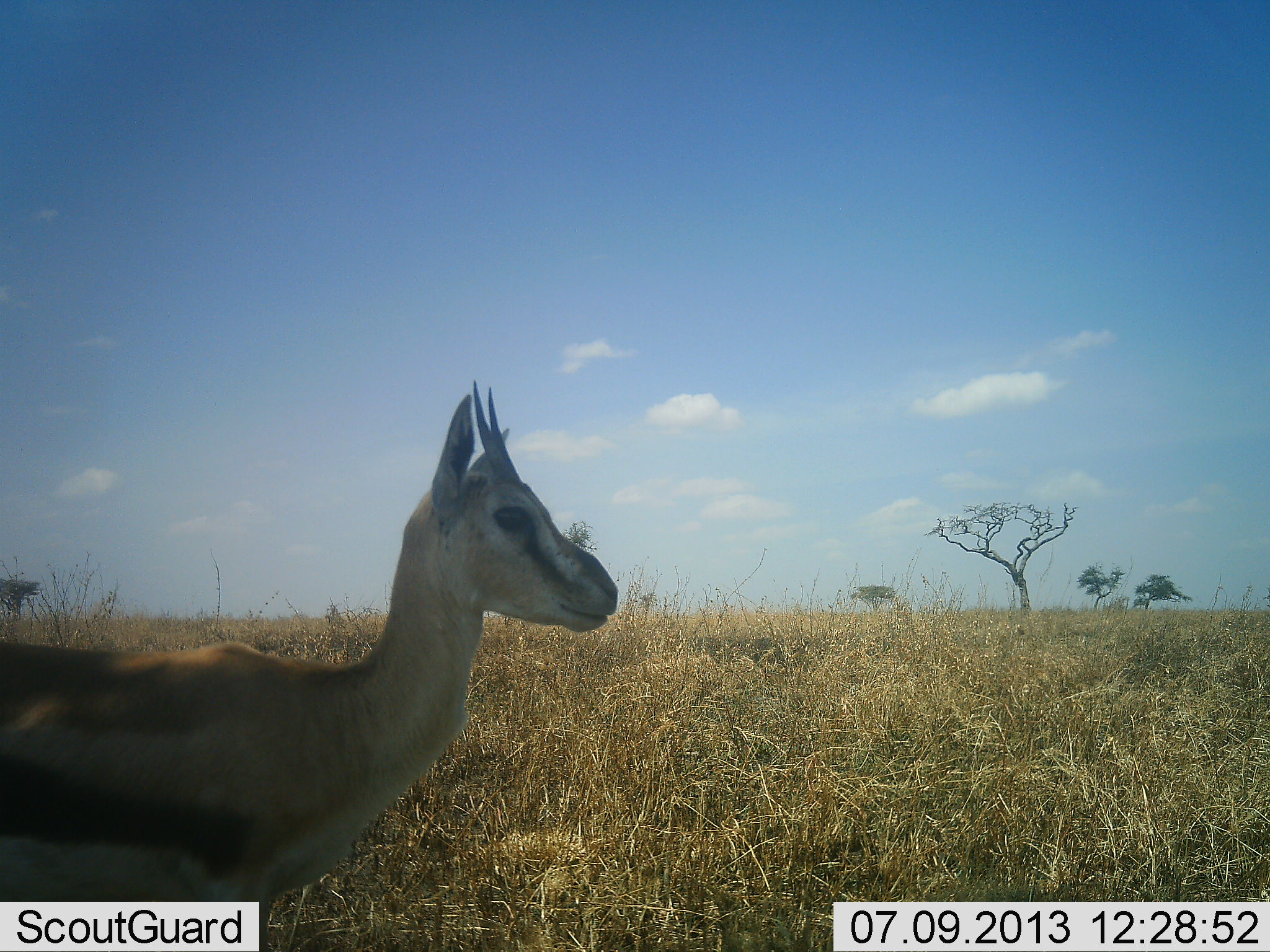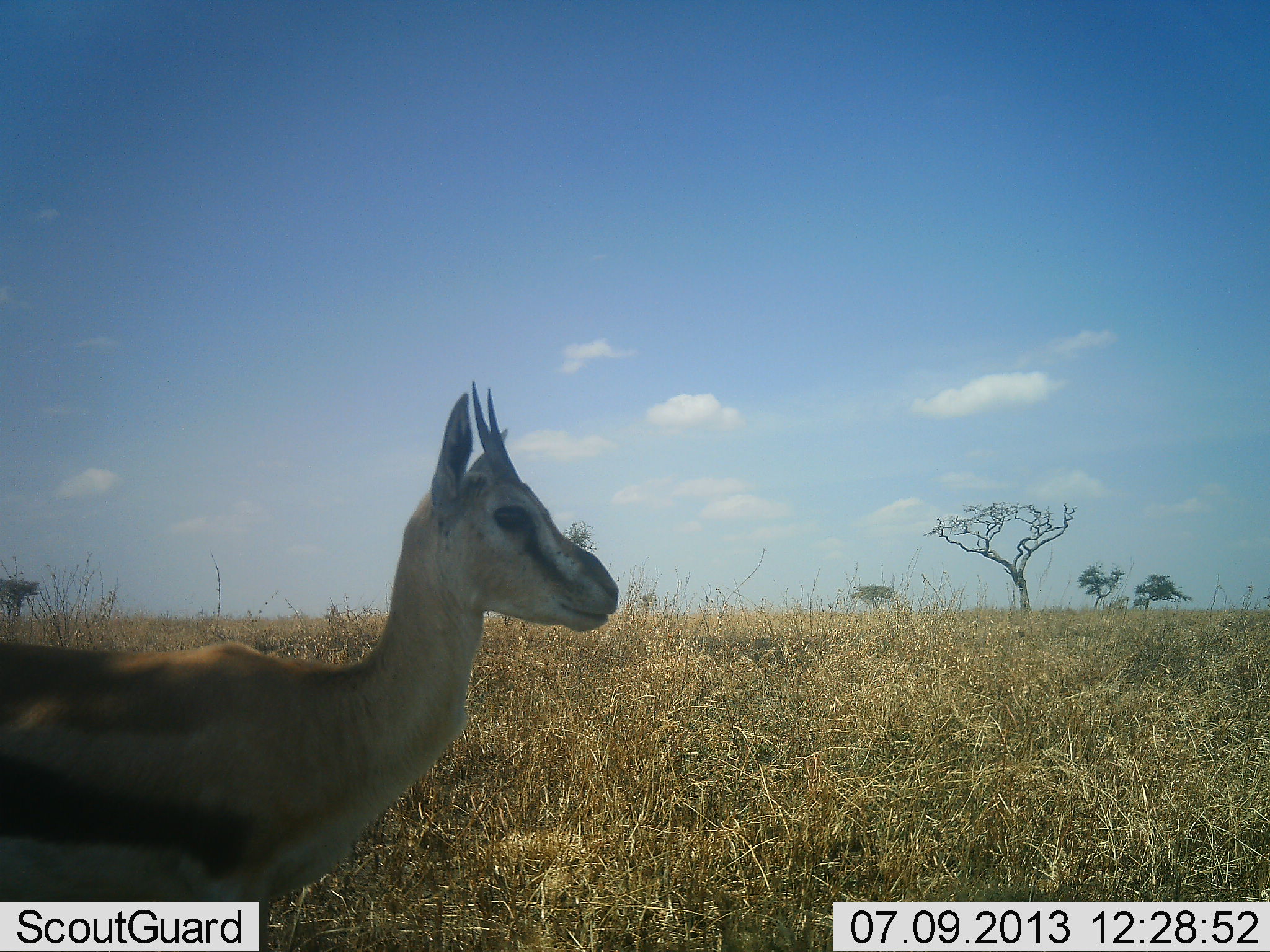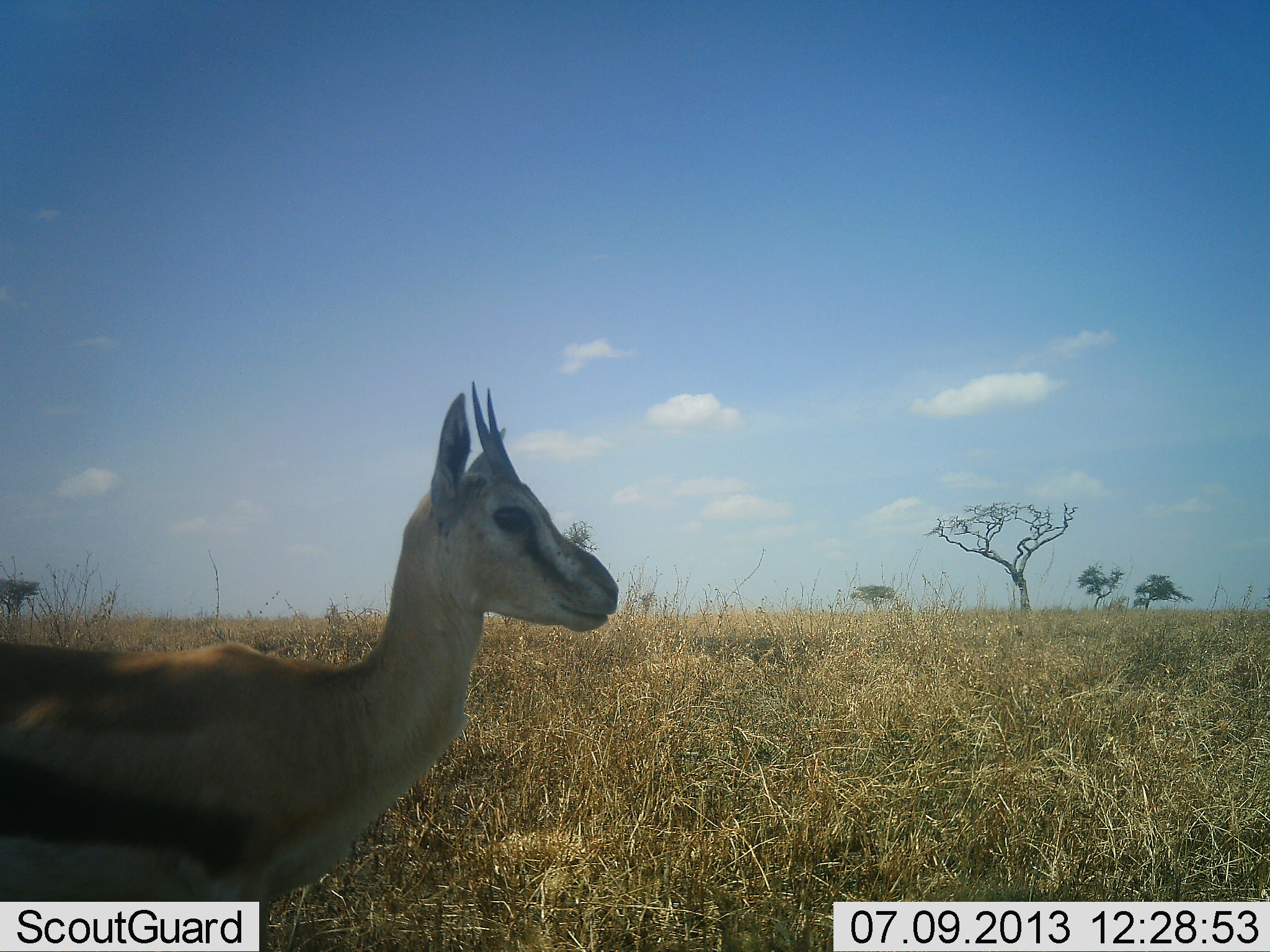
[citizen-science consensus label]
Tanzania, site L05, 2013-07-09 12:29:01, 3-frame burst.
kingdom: Animalia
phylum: Chordata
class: Mammalia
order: Artiodactyla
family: Bovidae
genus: Eudorcas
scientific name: Eudorcas thomsonii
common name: thomson's gazelle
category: gazellethomsons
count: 1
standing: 95%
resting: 5%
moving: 0%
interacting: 0%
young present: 0%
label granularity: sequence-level